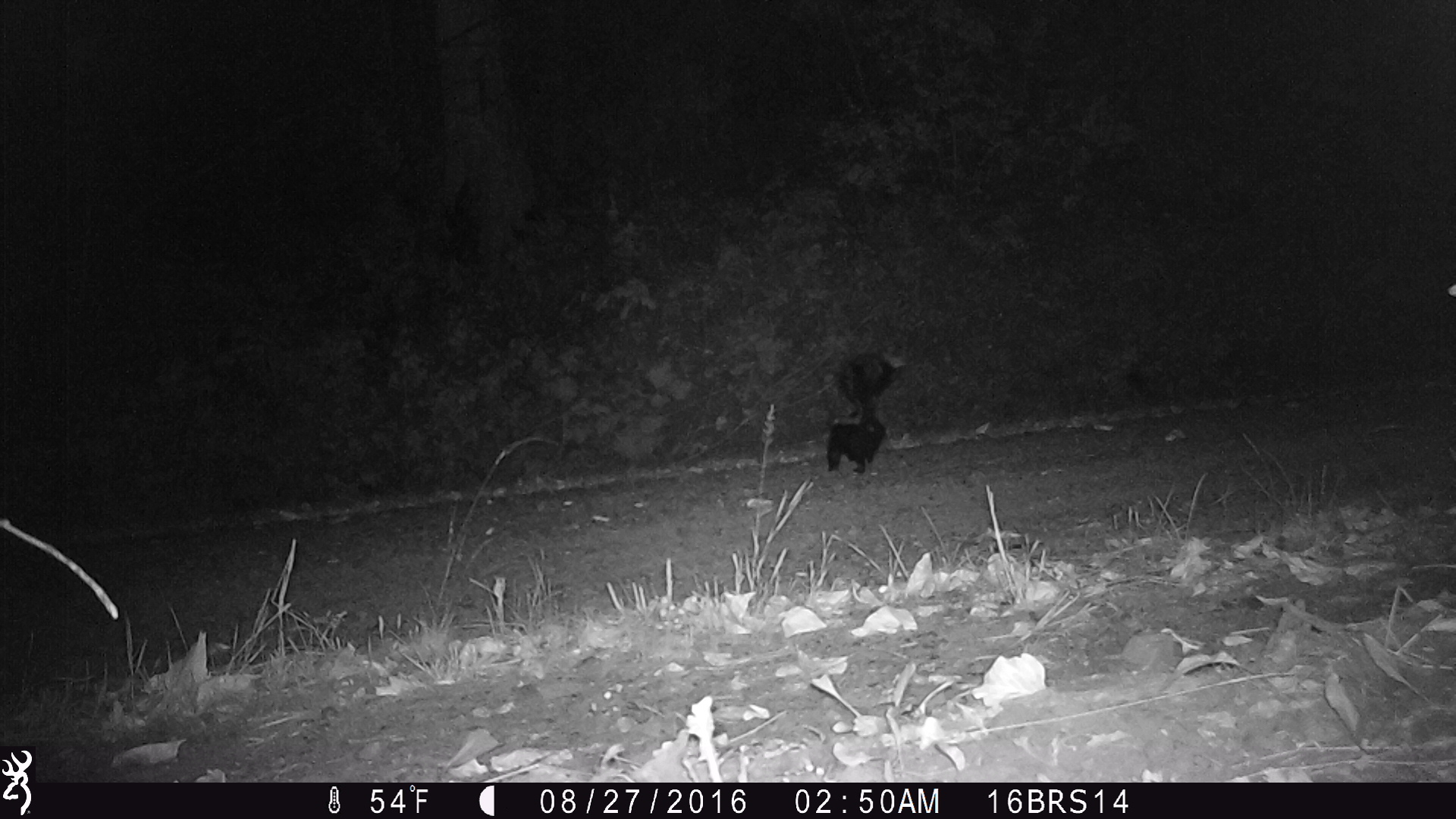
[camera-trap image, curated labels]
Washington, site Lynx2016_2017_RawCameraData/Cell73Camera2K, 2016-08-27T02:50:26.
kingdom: Animalia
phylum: Chordata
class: Mammalia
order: Carnivora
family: Mephitidae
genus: Mephitis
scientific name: Mephitis mephitis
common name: striped skunk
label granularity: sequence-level